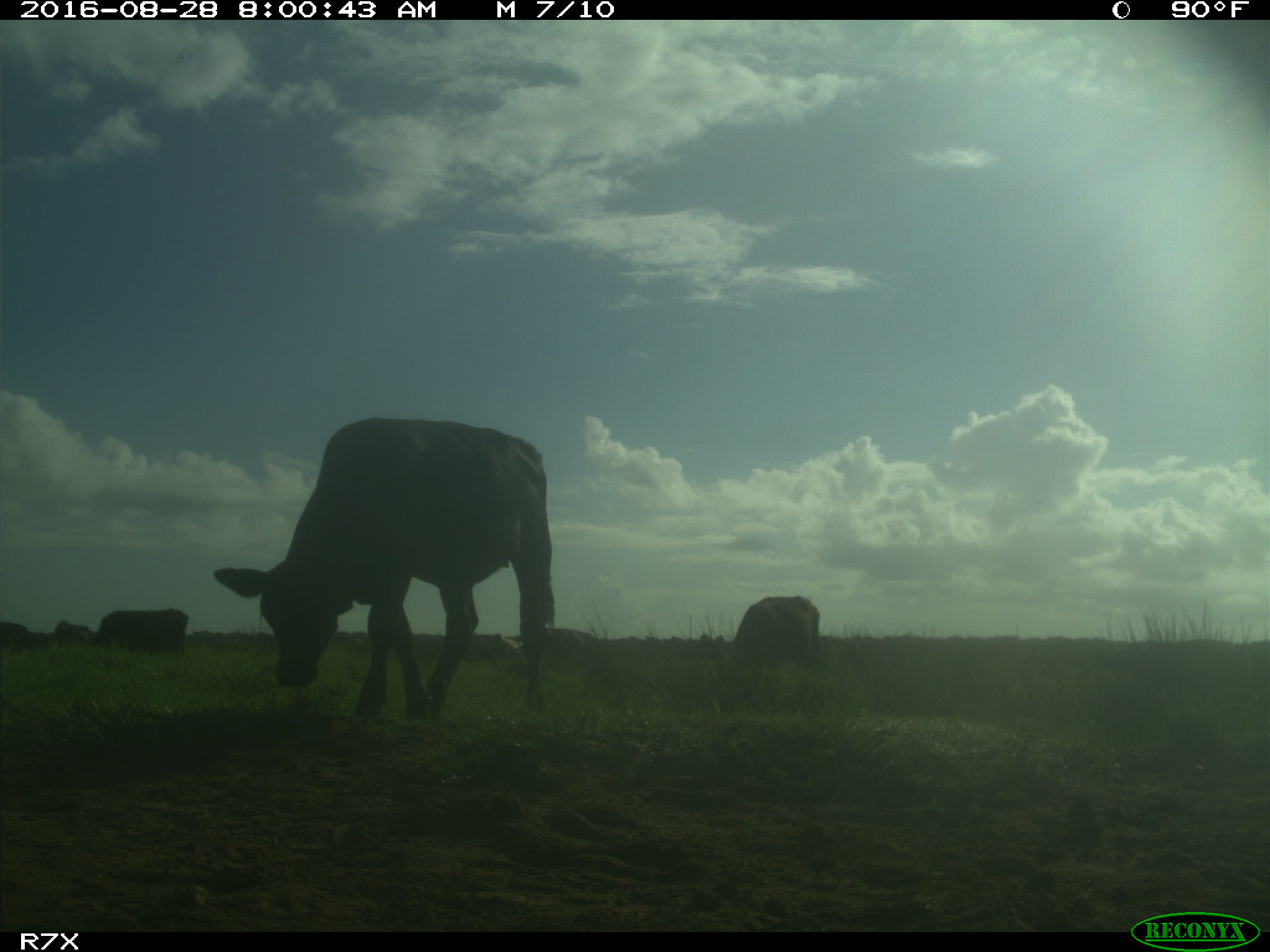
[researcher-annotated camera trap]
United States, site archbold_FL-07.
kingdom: Animalia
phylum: Chordata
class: Mammalia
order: Artiodactyla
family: Bovidae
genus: Bos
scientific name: Bos taurus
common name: domestic cow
Bos taurus (domestic cow).